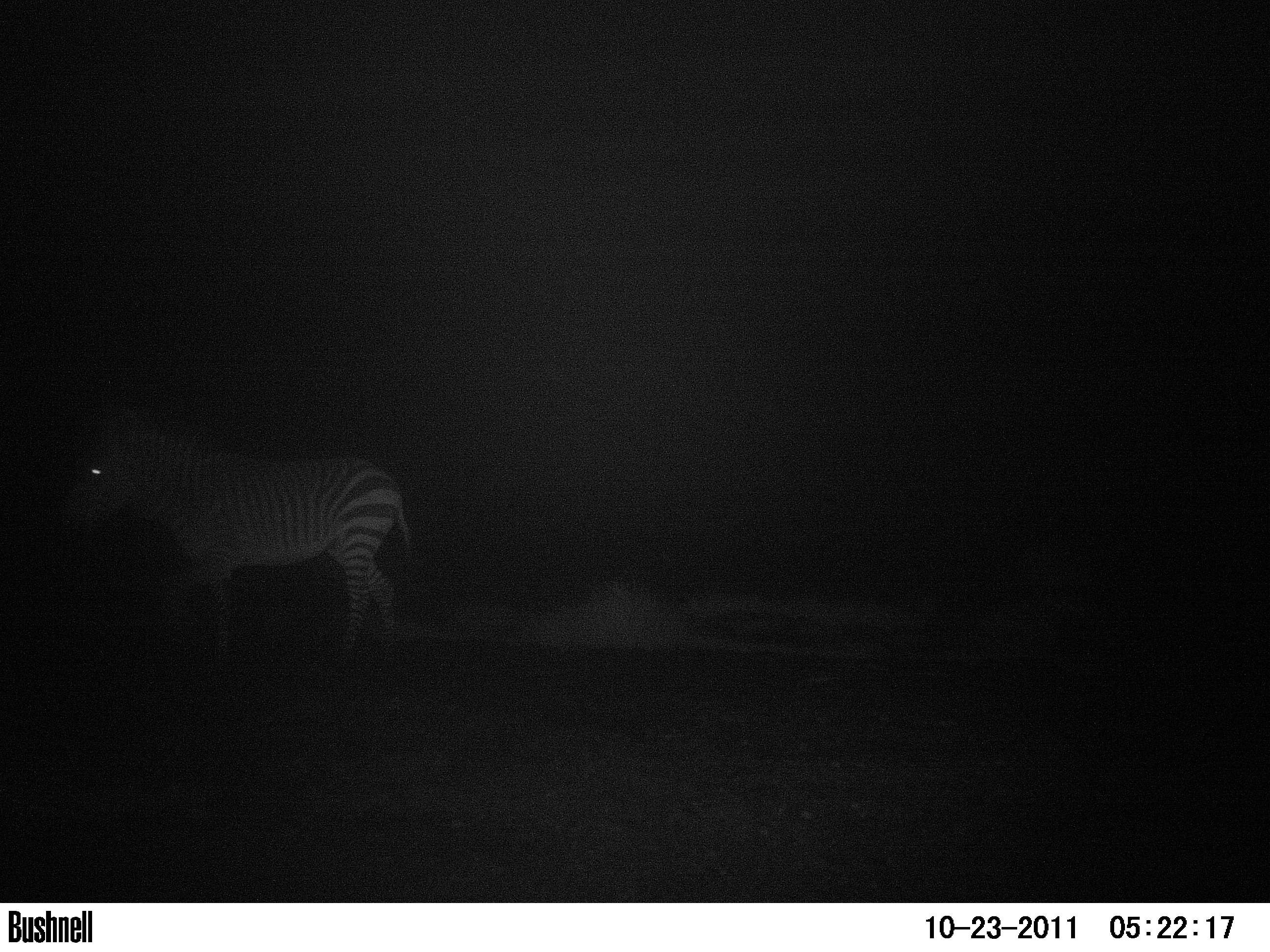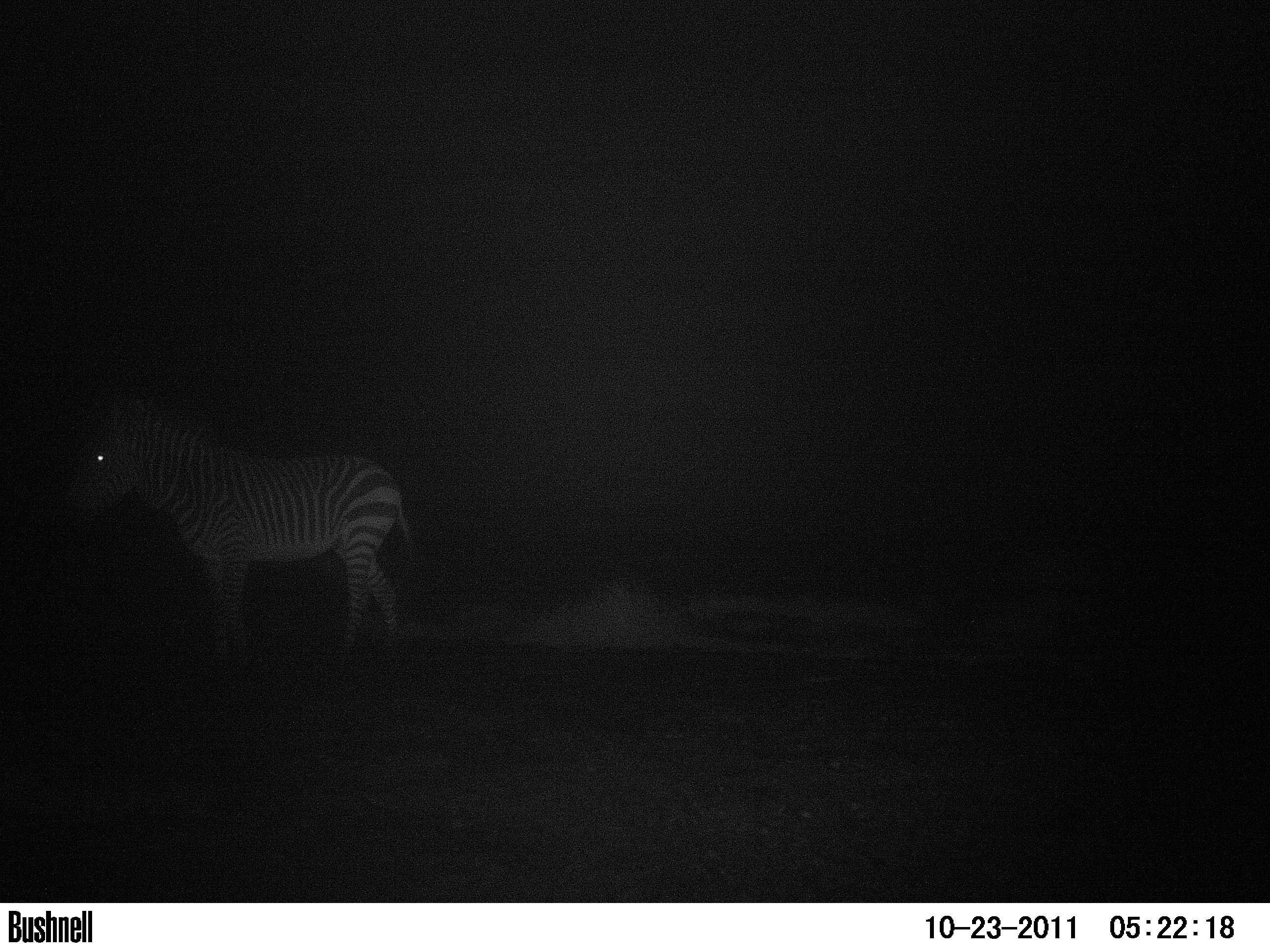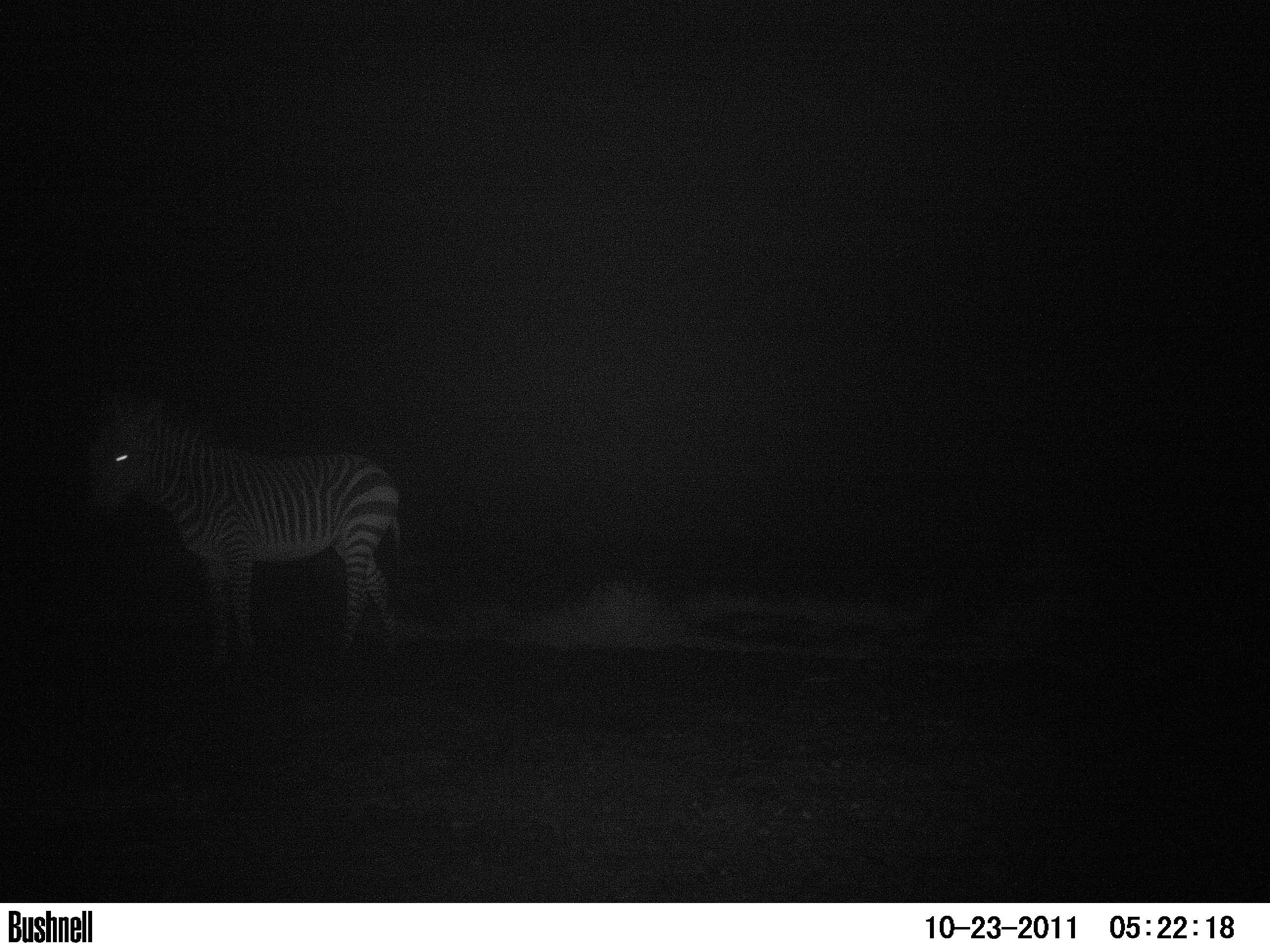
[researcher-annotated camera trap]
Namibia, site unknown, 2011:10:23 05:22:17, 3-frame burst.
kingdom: Animalia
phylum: Chordata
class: Mammalia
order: Perissodactyla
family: Equidae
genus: Equus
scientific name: Equus zebra hartmannae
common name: hartmann's mountain zebra